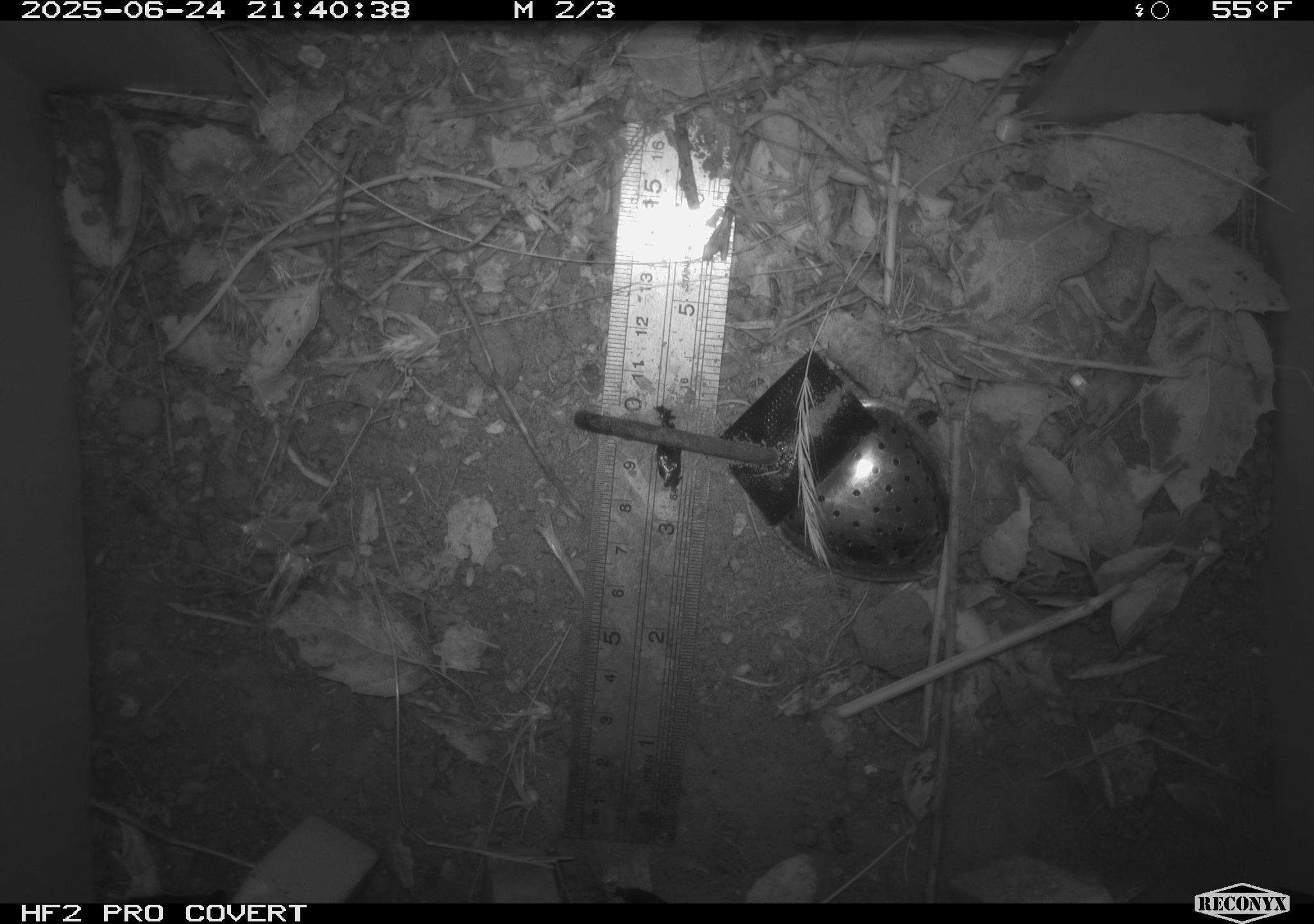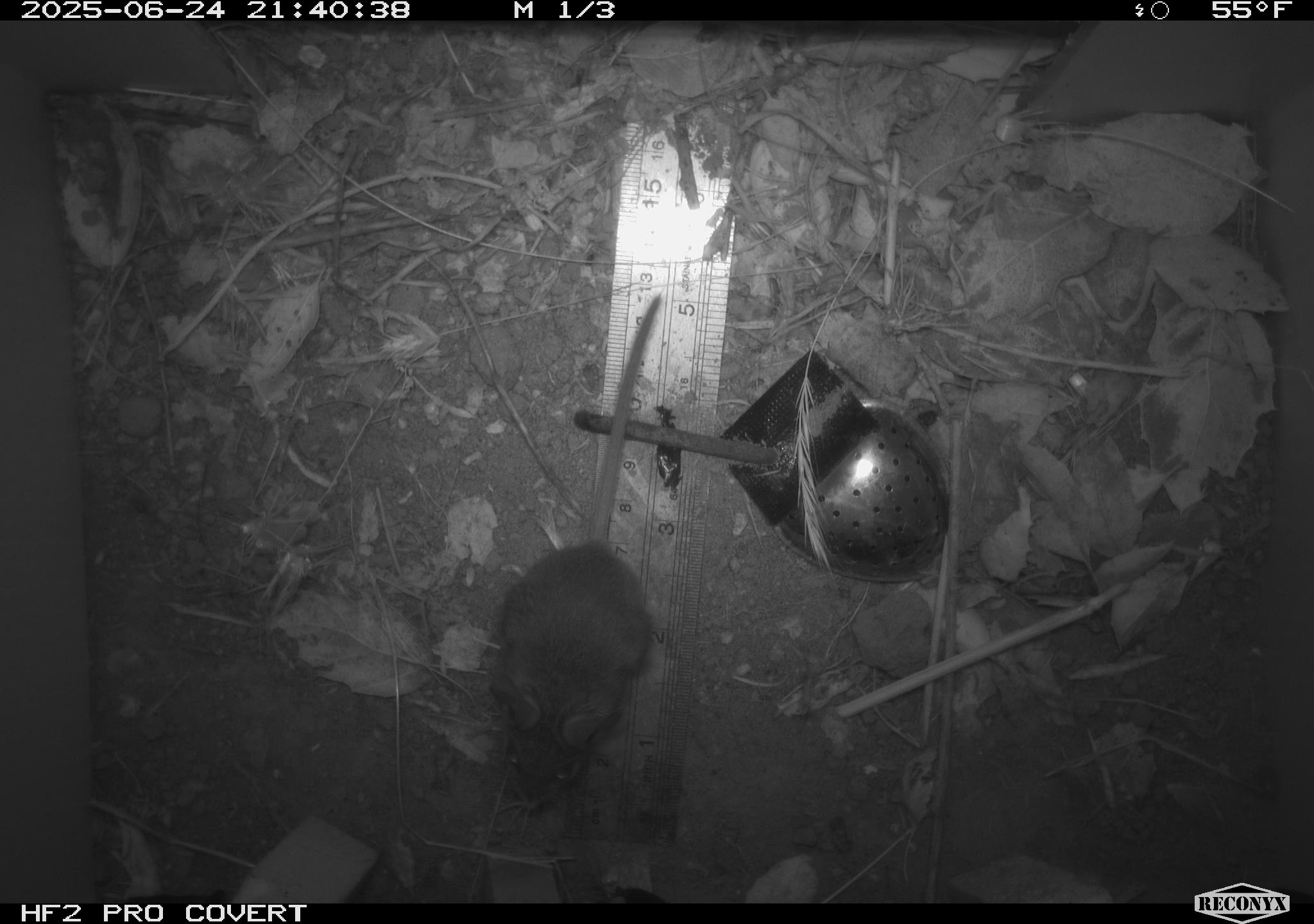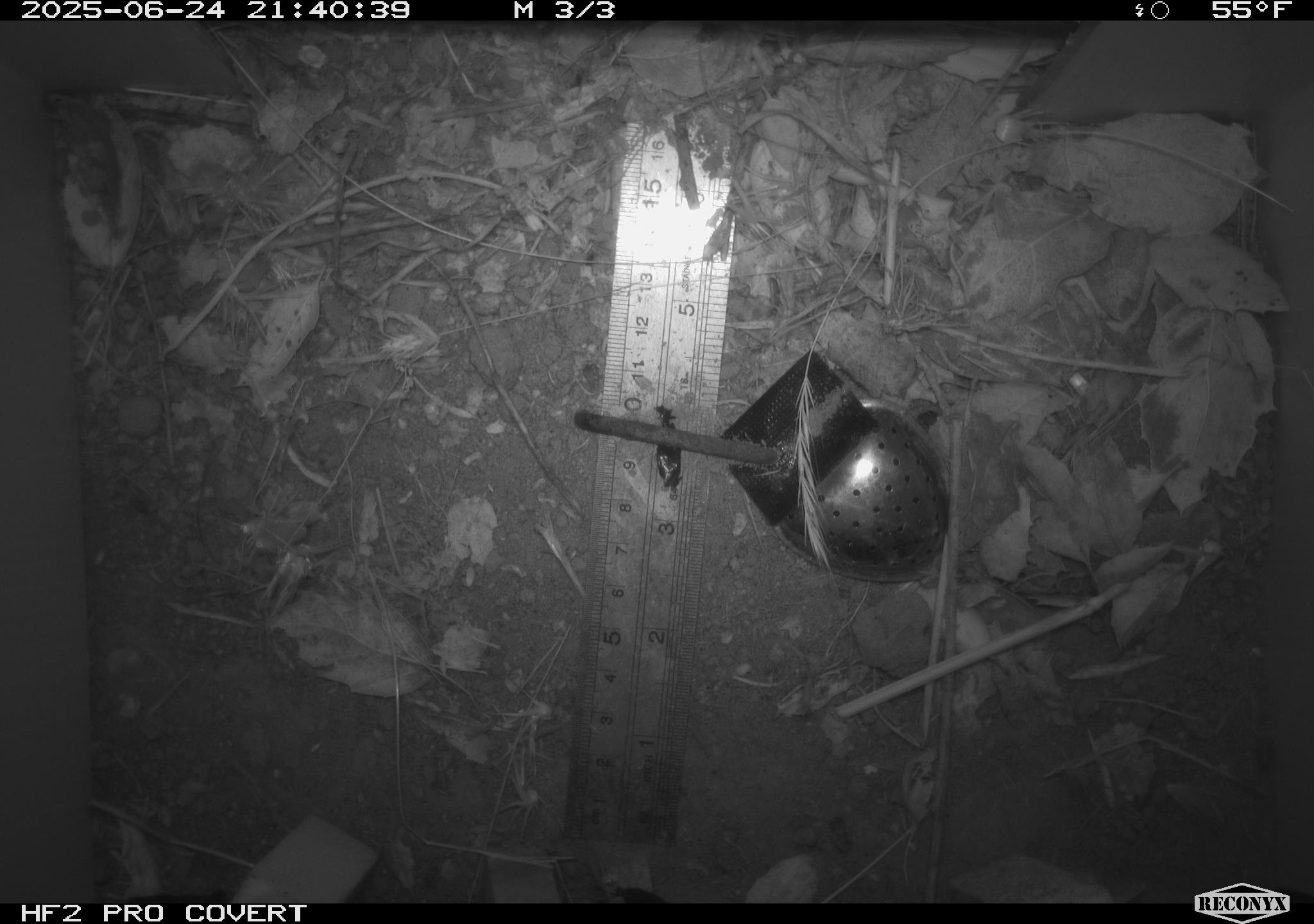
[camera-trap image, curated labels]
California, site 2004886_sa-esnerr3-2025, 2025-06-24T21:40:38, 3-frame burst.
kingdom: Animalia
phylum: Chordata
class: Mammalia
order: Rodentia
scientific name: Rodentia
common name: rodent